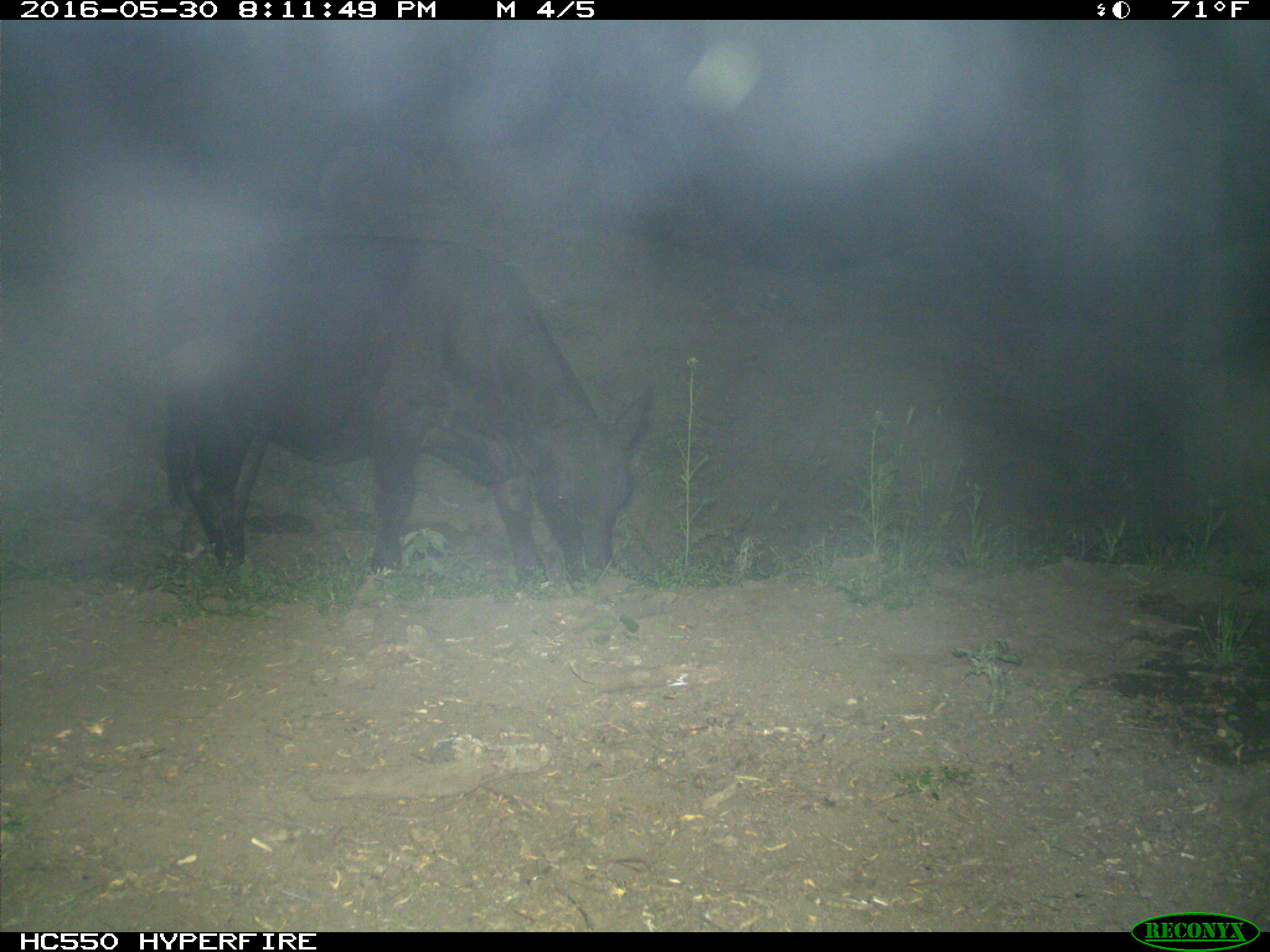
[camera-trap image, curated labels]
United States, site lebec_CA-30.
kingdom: Animalia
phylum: Chordata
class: Mammalia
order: Artiodactyla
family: Bovidae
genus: Bos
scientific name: Bos taurus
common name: domestic cow